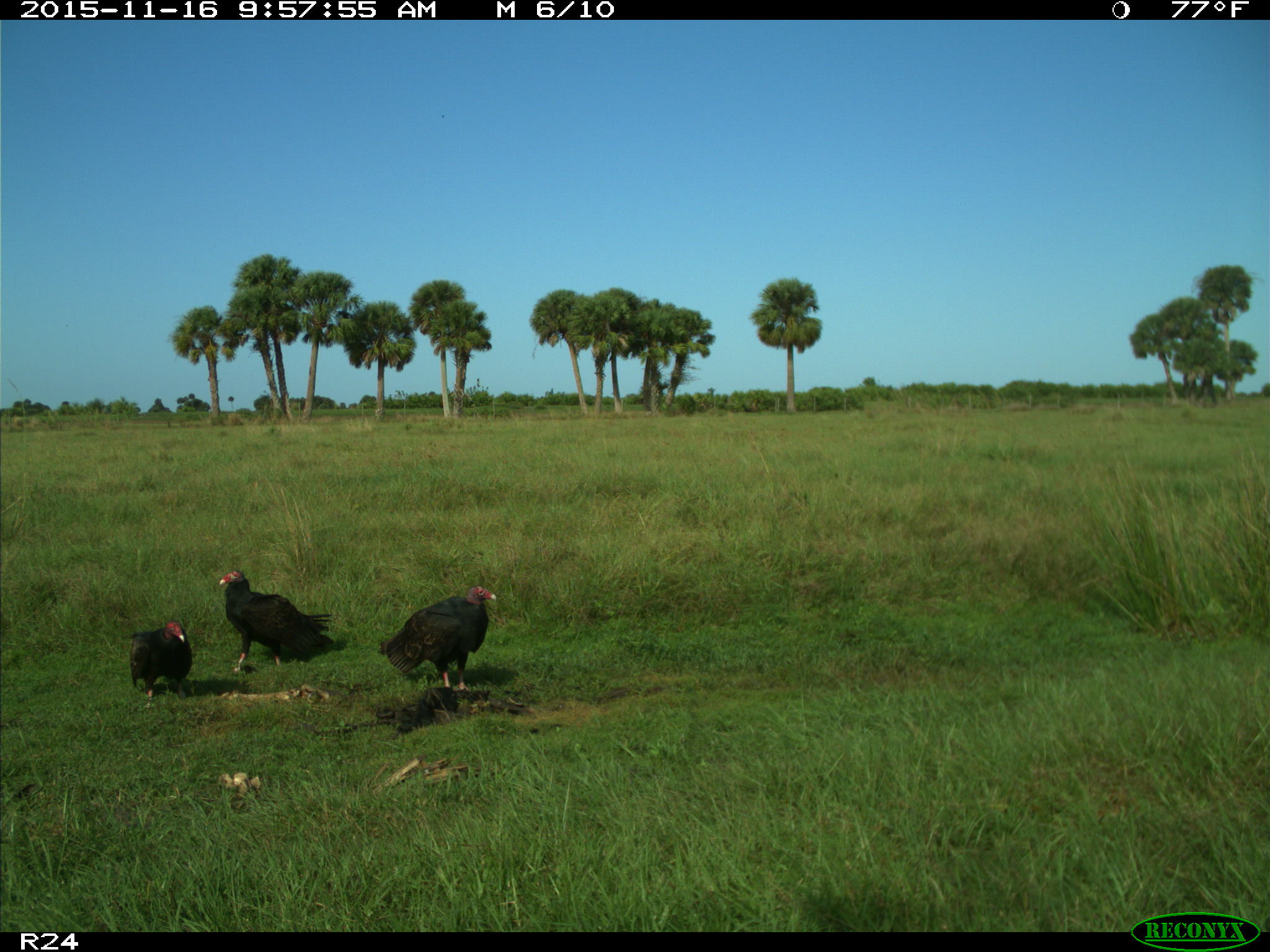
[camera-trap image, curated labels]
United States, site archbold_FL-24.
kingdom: Animalia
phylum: Chordata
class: Aves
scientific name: Aves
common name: birds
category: unidentified bird